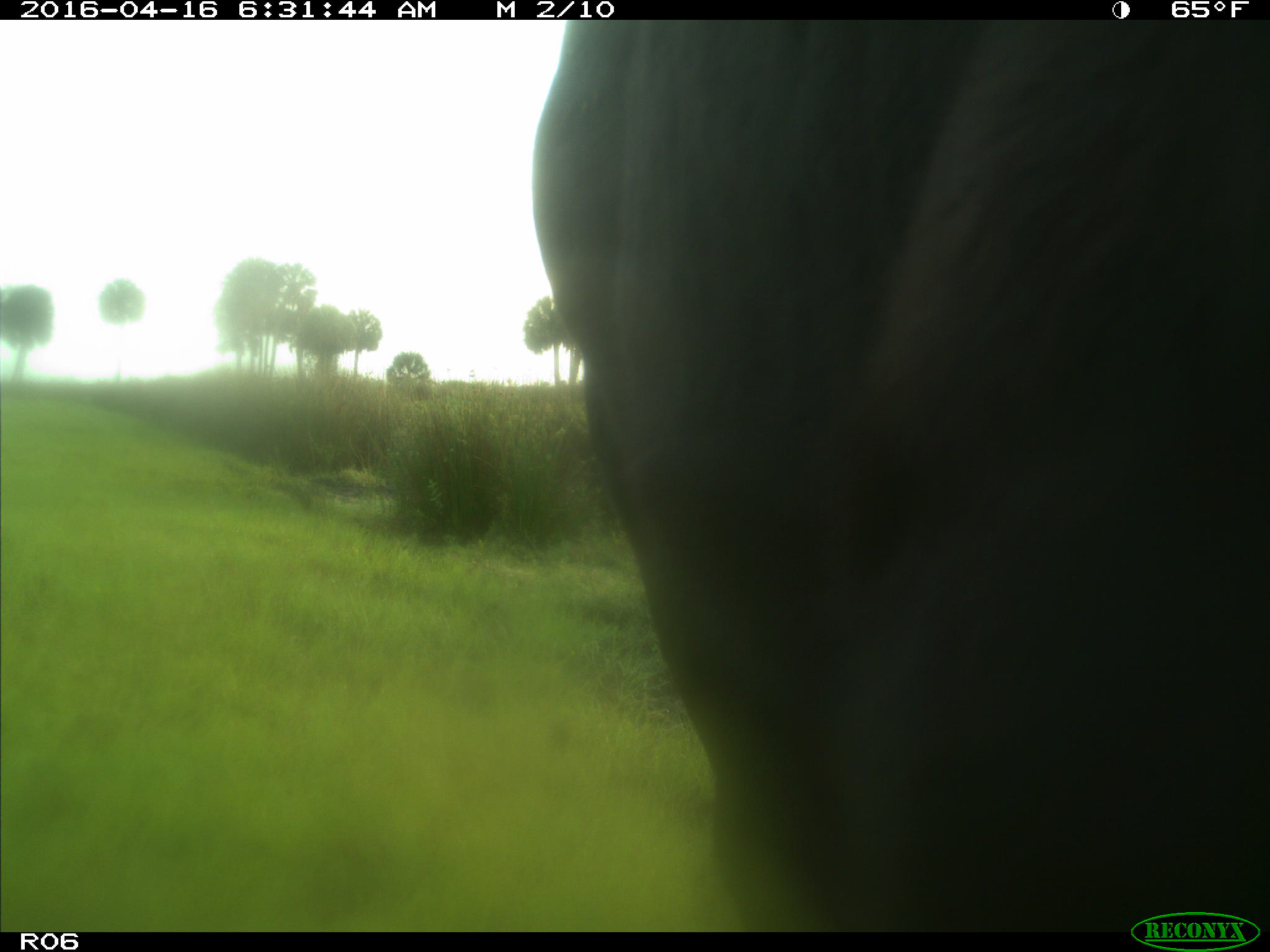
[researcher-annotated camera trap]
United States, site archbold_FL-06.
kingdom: Animalia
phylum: Chordata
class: Mammalia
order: Artiodactyla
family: Bovidae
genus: Bos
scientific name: Bos taurus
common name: domestic cow